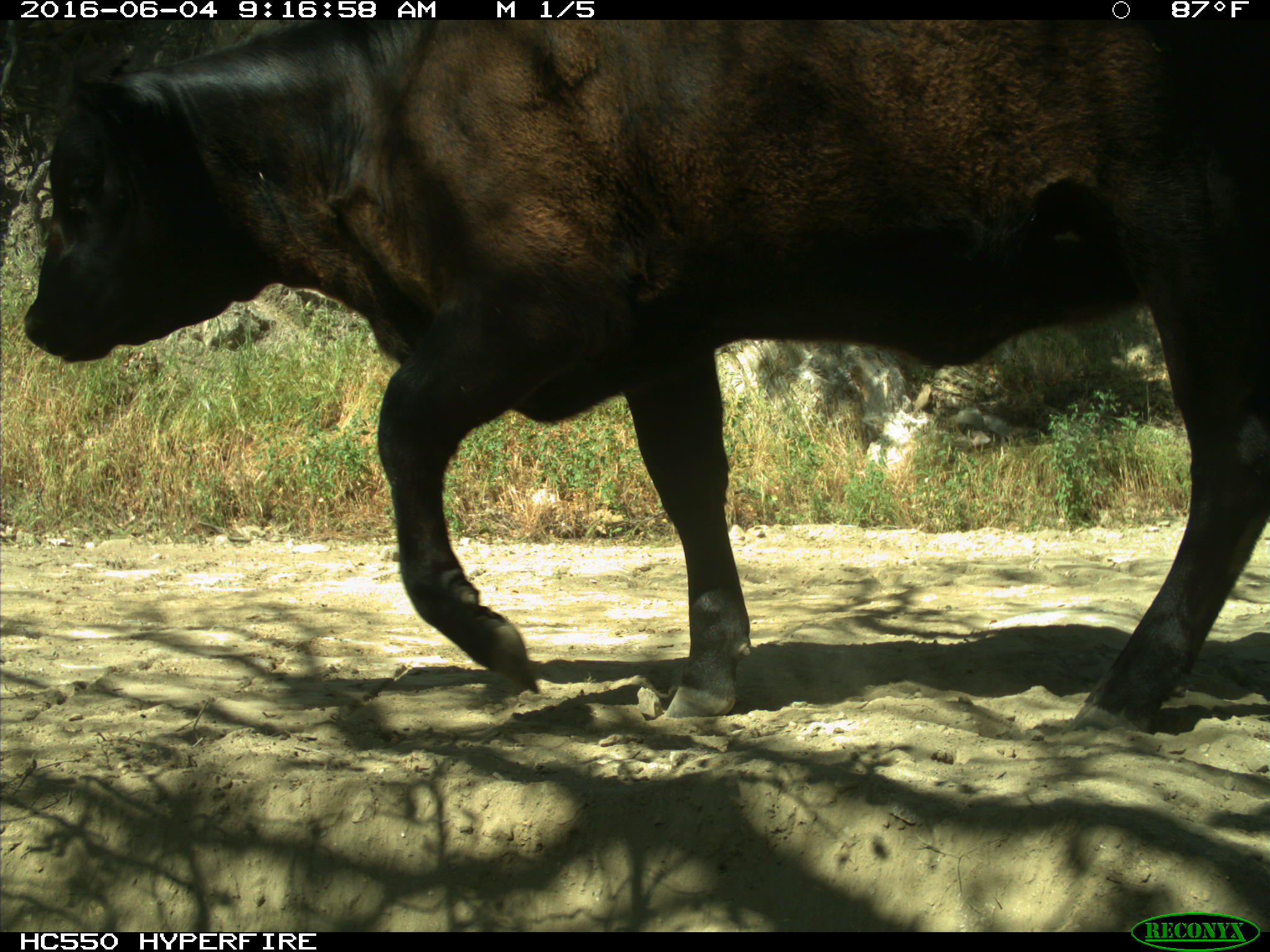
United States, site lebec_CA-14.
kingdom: Animalia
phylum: Chordata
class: Mammalia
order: Artiodactyla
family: Bovidae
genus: Bos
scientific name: Bos taurus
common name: domestic cow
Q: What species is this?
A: Bos taurus (domestic cow).